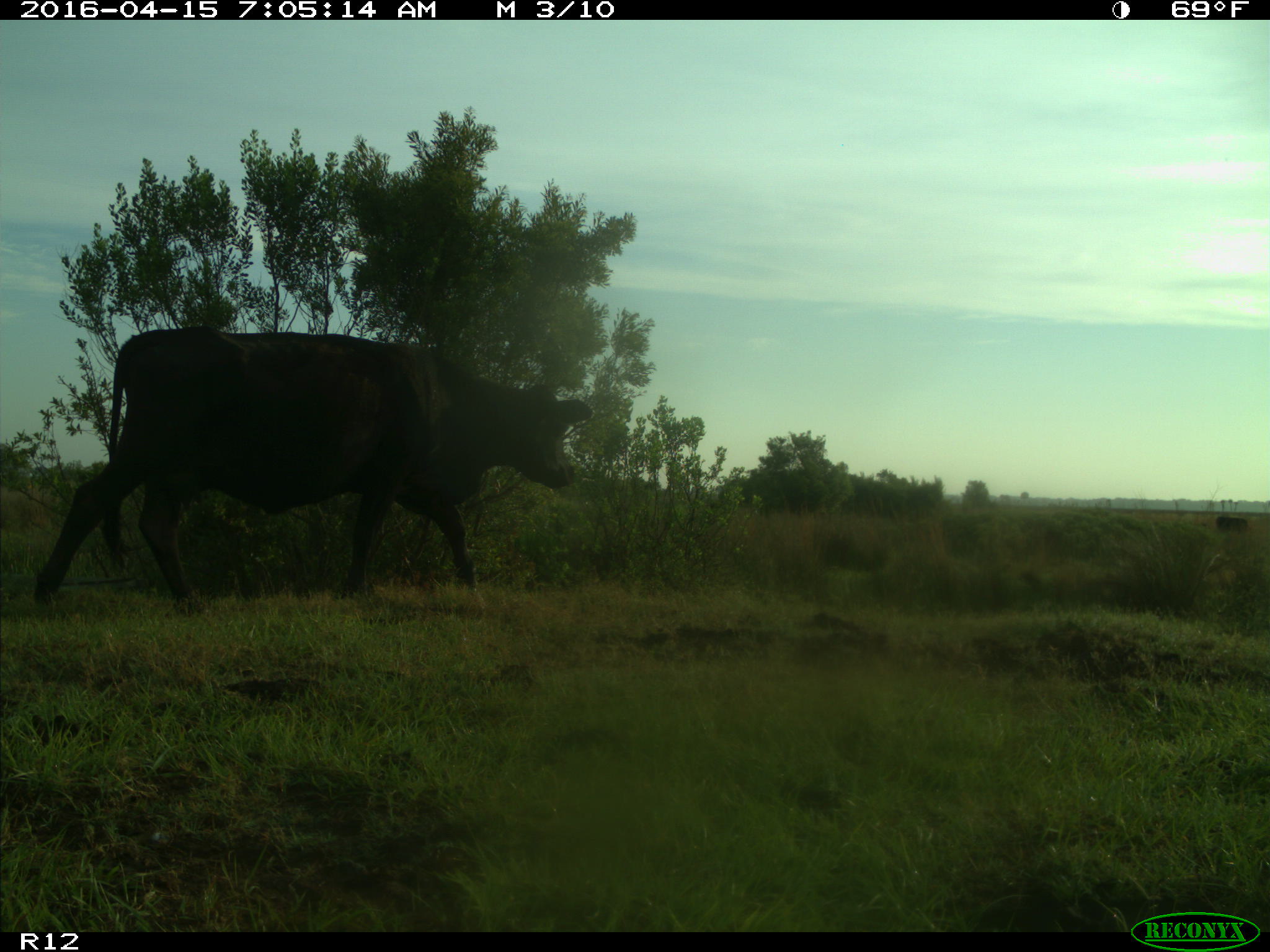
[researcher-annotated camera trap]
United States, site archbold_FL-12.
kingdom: Animalia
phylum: Chordata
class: Mammalia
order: Artiodactyla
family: Bovidae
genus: Bos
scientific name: Bos taurus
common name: domestic cow